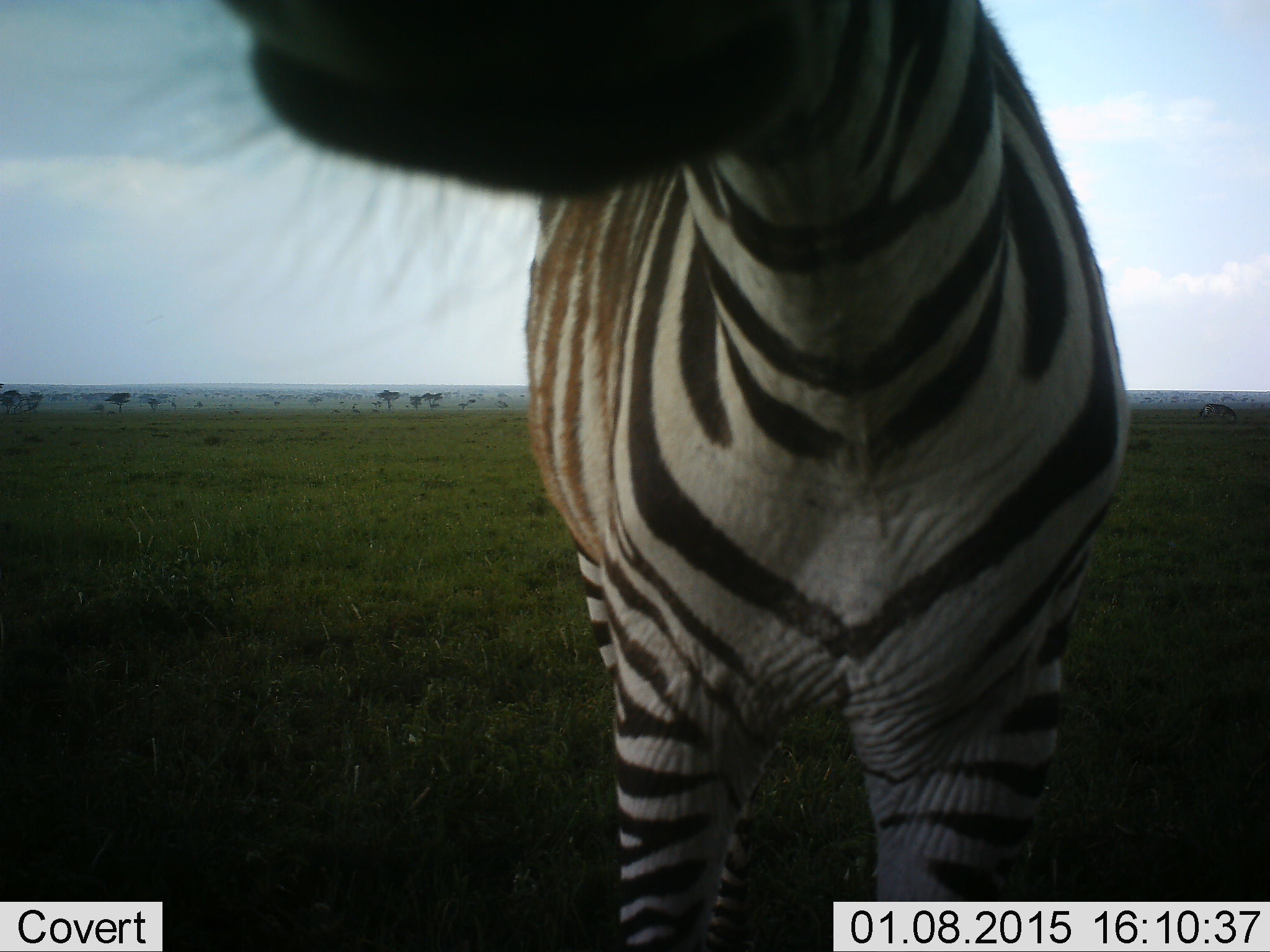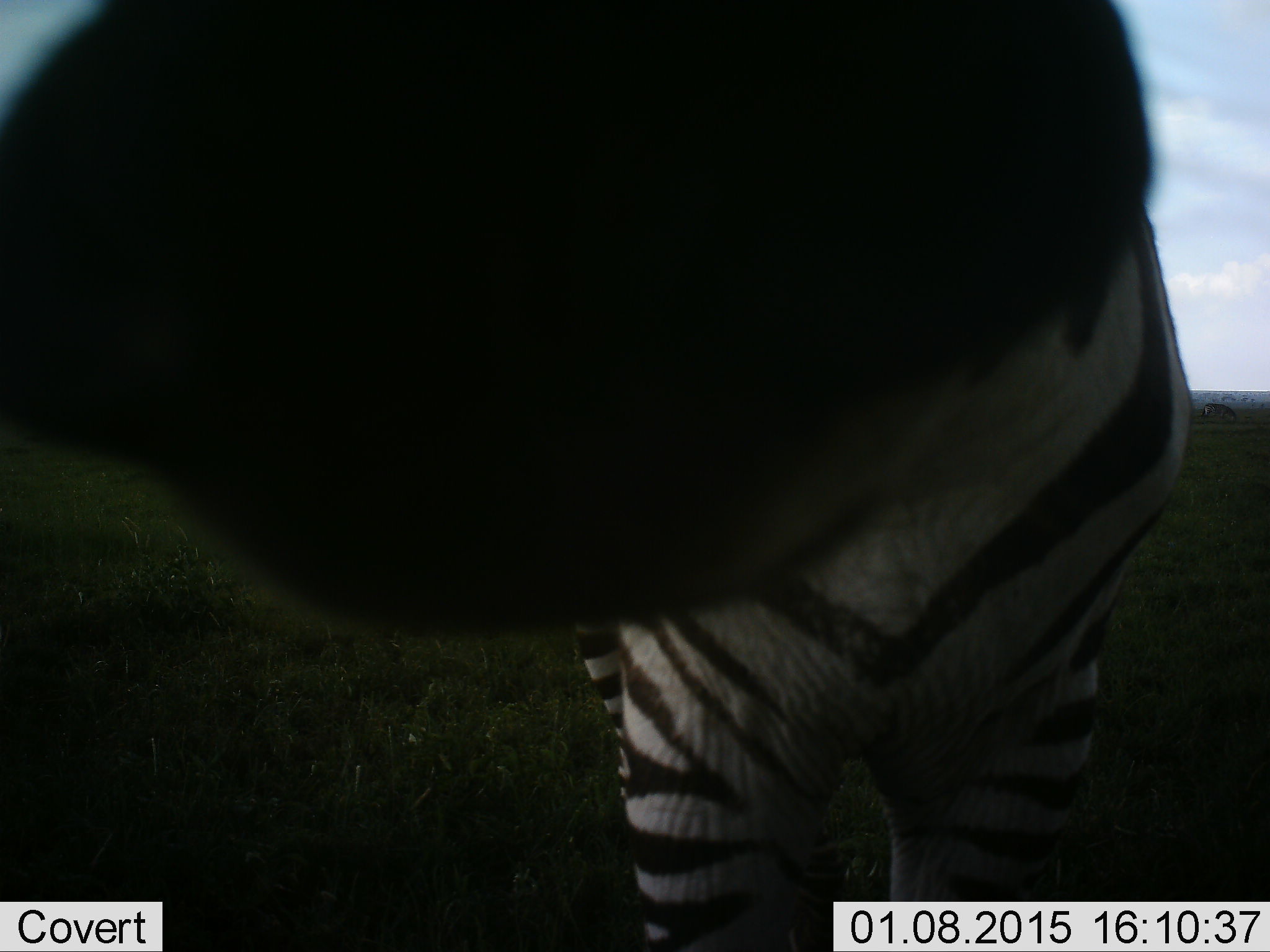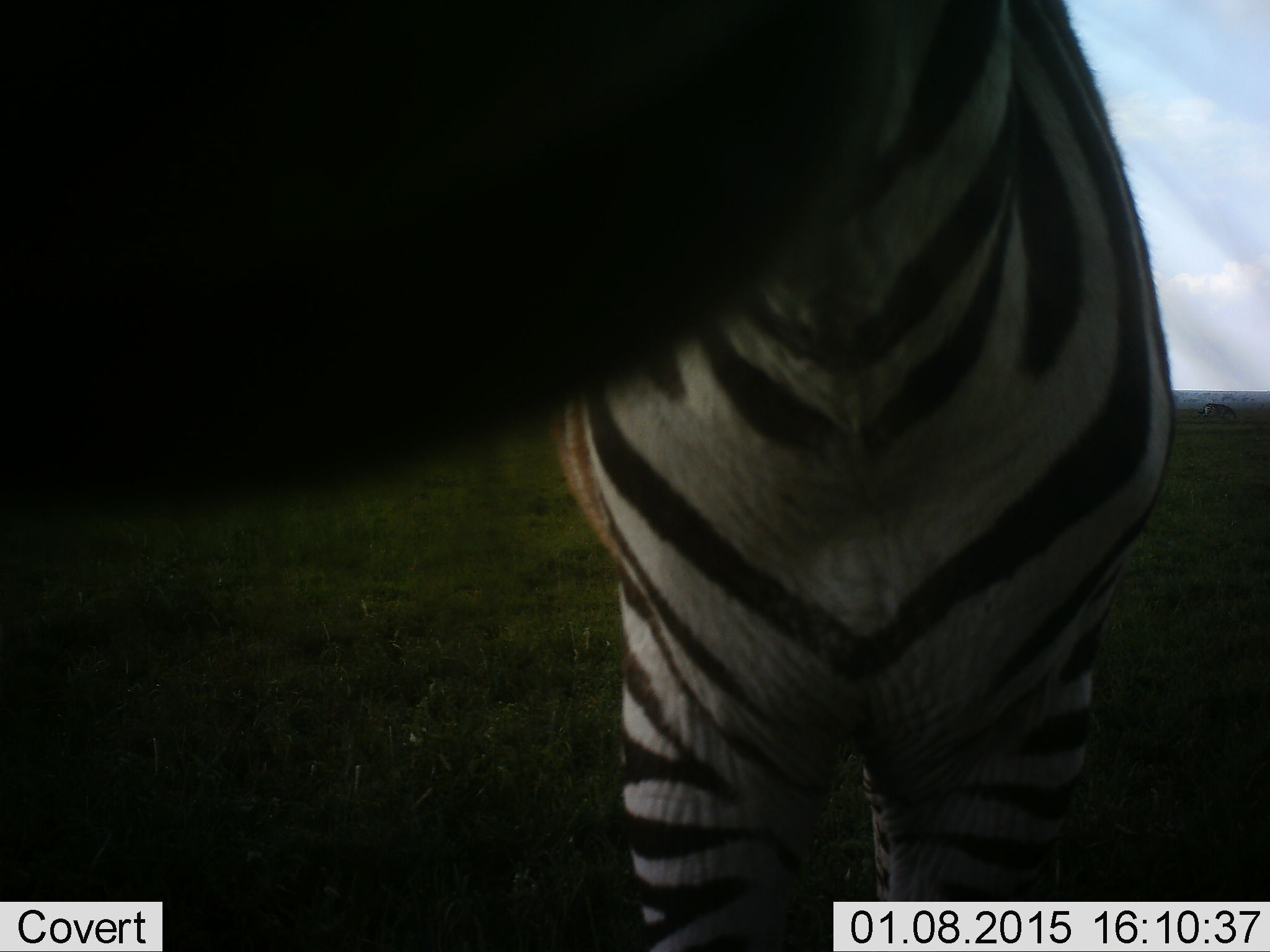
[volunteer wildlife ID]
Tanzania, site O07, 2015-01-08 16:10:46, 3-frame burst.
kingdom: Animalia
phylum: Chordata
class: Mammalia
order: Perissodactyla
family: Equidae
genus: Equus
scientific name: Equus quagga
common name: plains zebra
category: zebra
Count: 1.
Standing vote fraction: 70%.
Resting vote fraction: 0%.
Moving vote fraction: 10%.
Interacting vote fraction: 20%.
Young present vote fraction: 0%.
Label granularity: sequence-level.